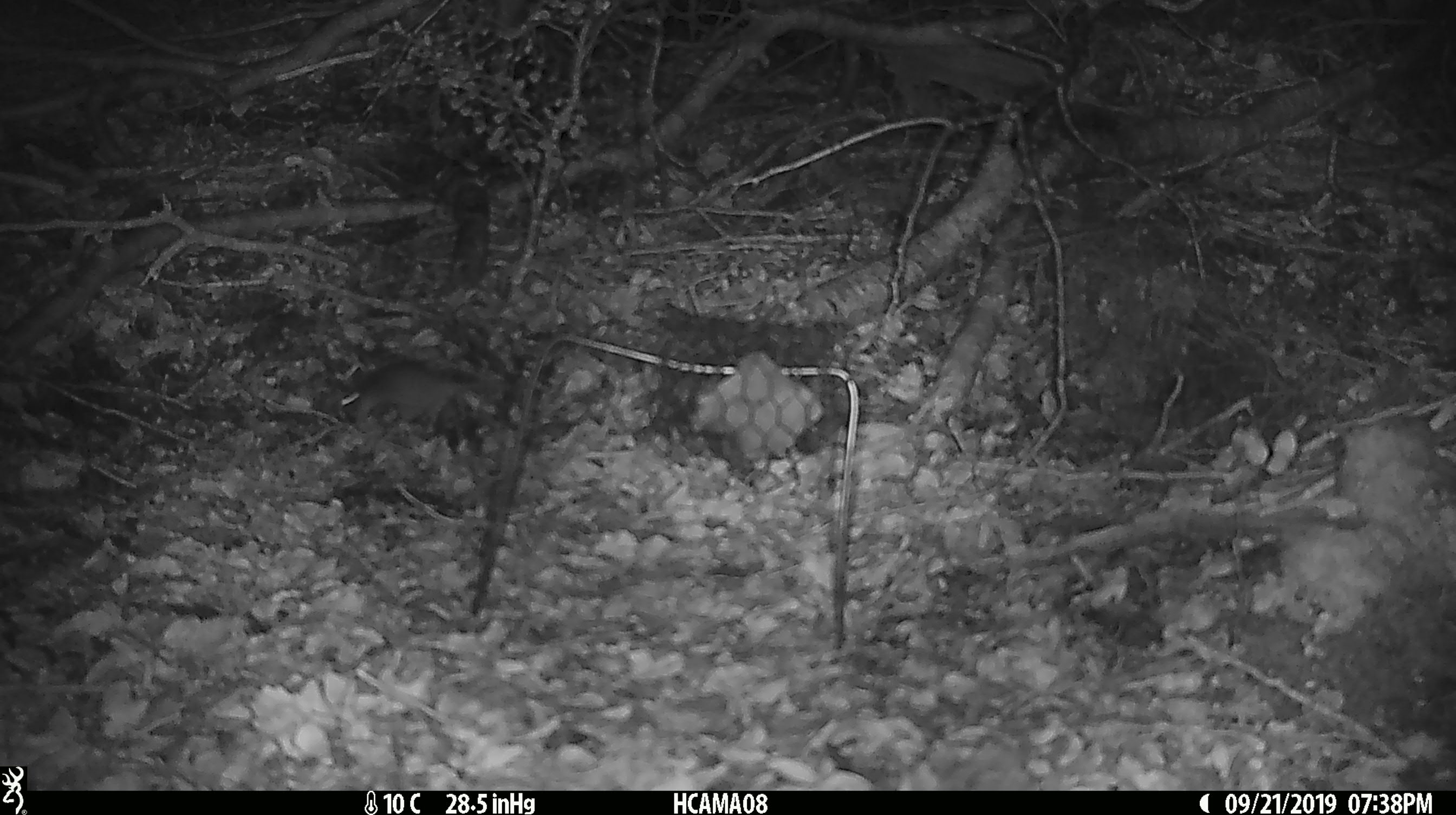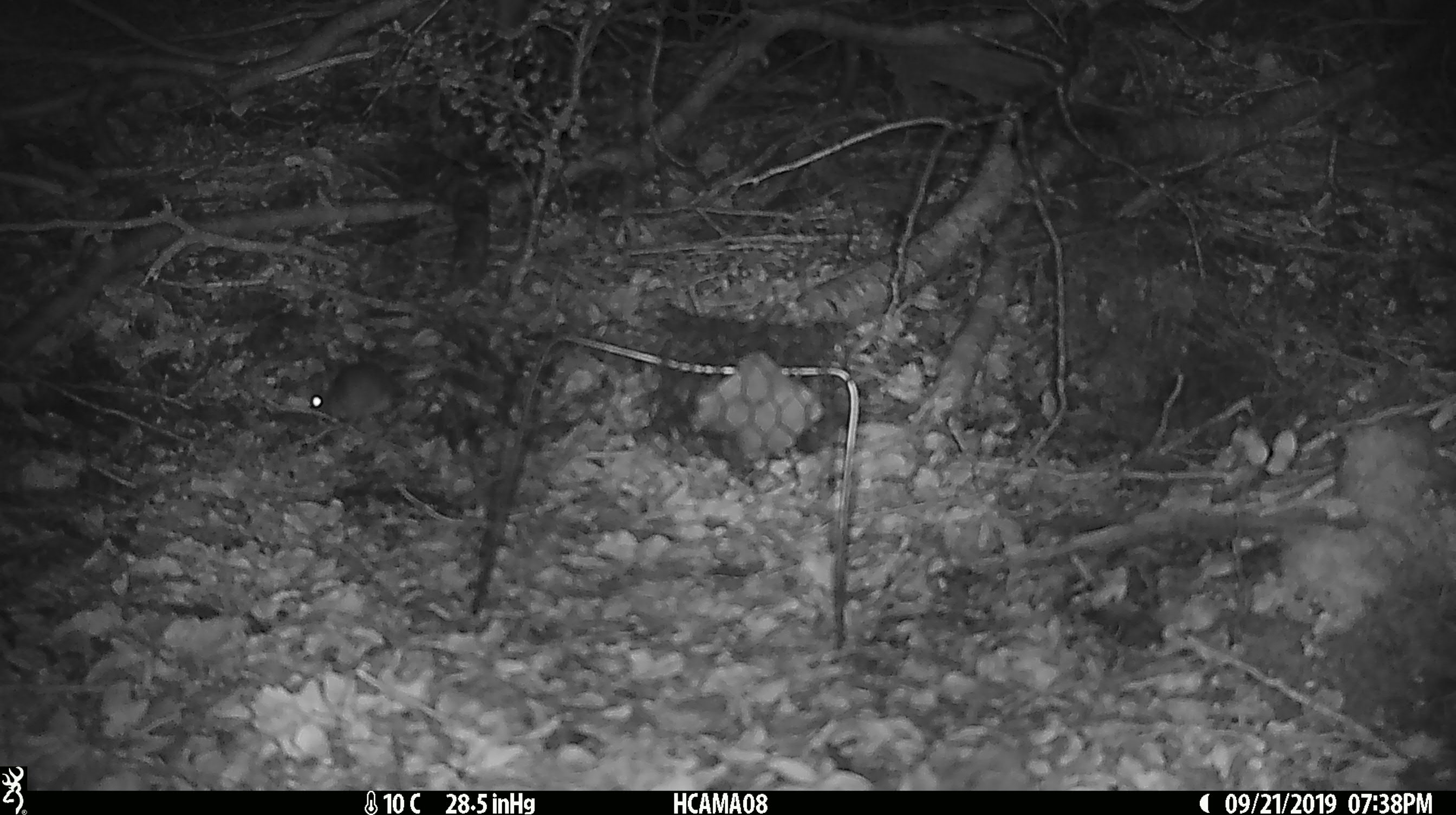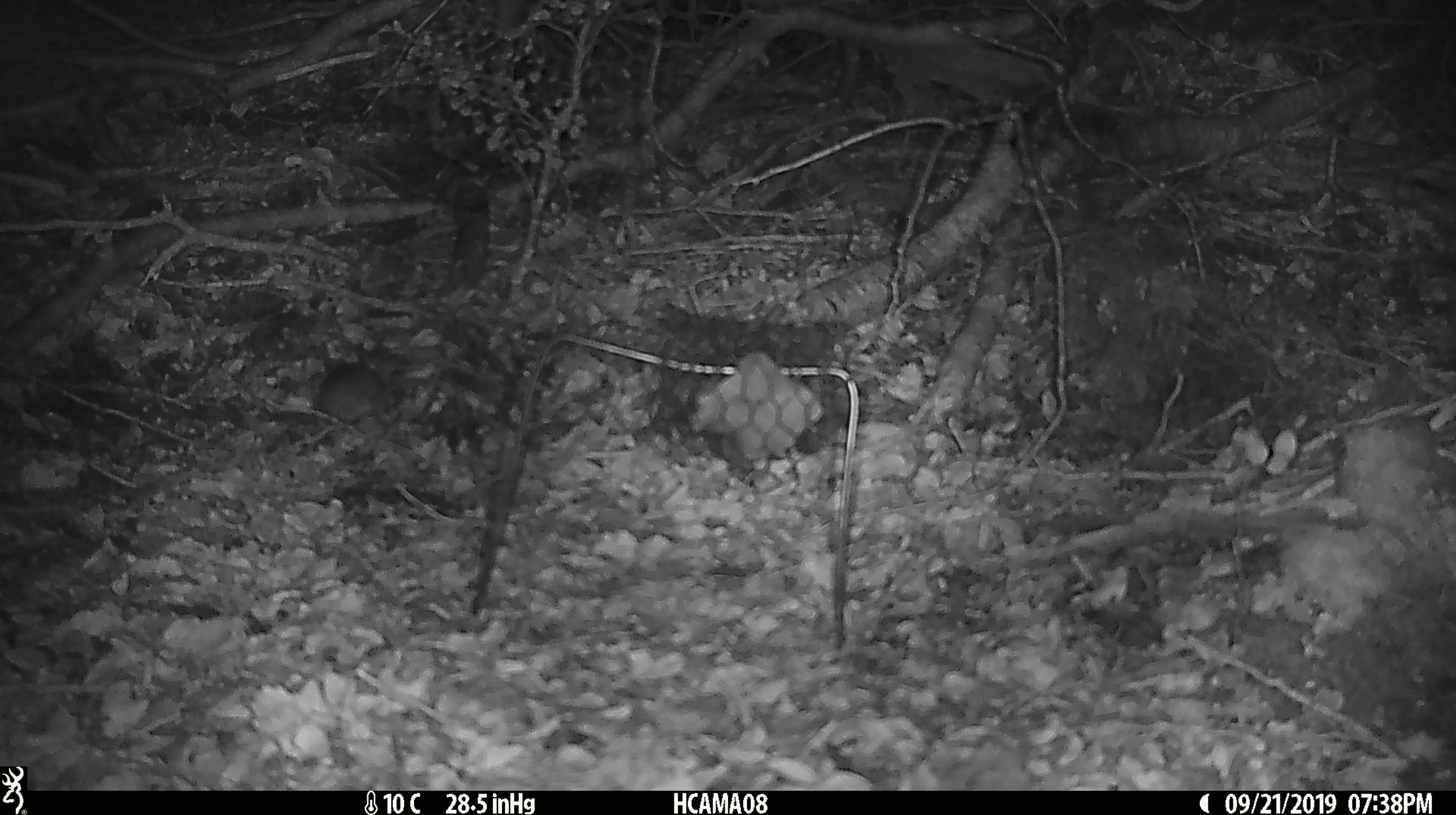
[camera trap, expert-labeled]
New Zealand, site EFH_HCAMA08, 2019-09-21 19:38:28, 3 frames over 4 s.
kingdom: Animalia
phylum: Chordata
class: Mammalia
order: Rodentia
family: Muridae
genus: Mus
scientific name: Mus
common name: mouse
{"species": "mouse (Mus)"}